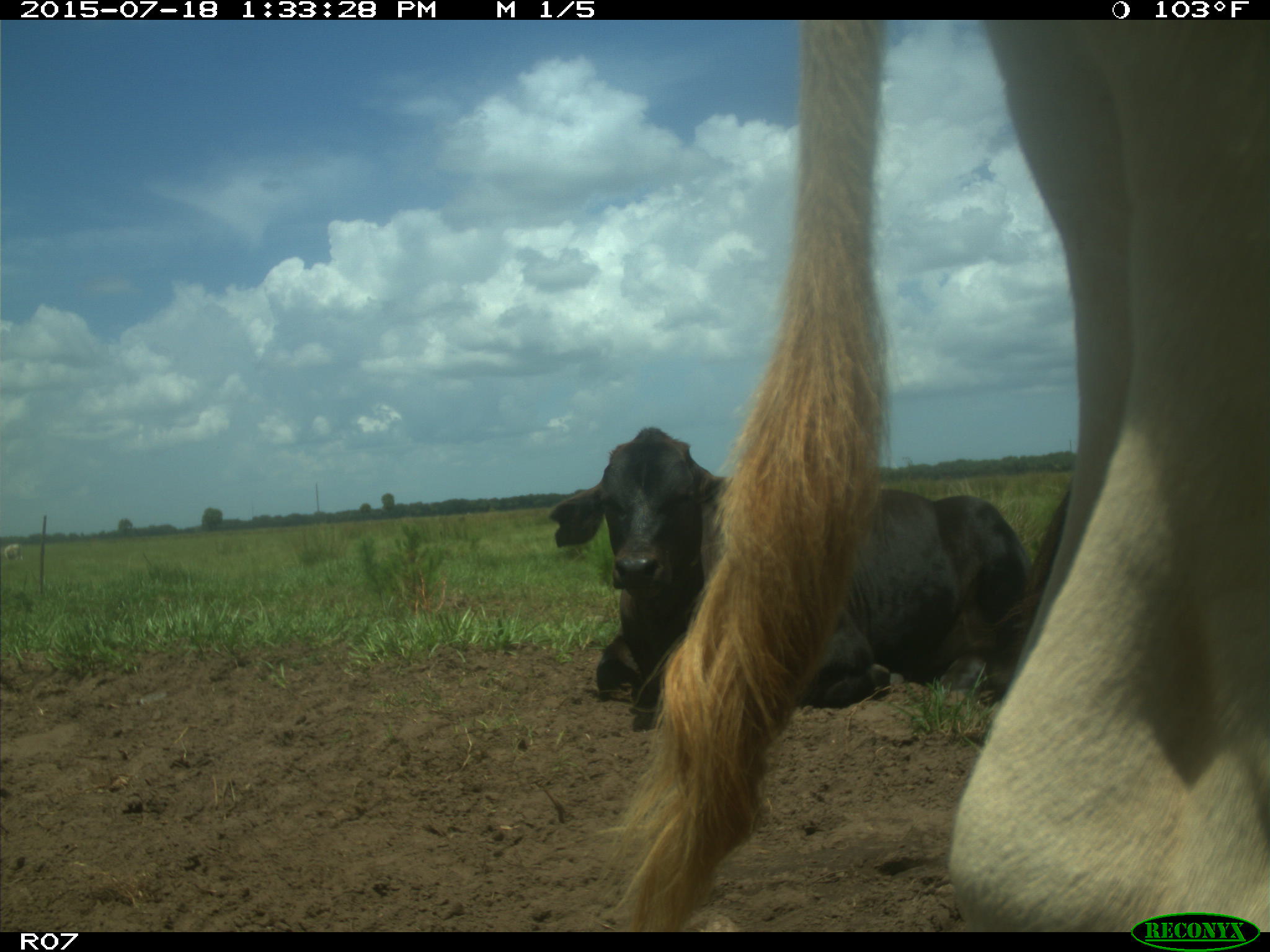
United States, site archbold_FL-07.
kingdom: Animalia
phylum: Chordata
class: Mammalia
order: Artiodactyla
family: Bovidae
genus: Bos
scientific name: Bos taurus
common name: domestic cow